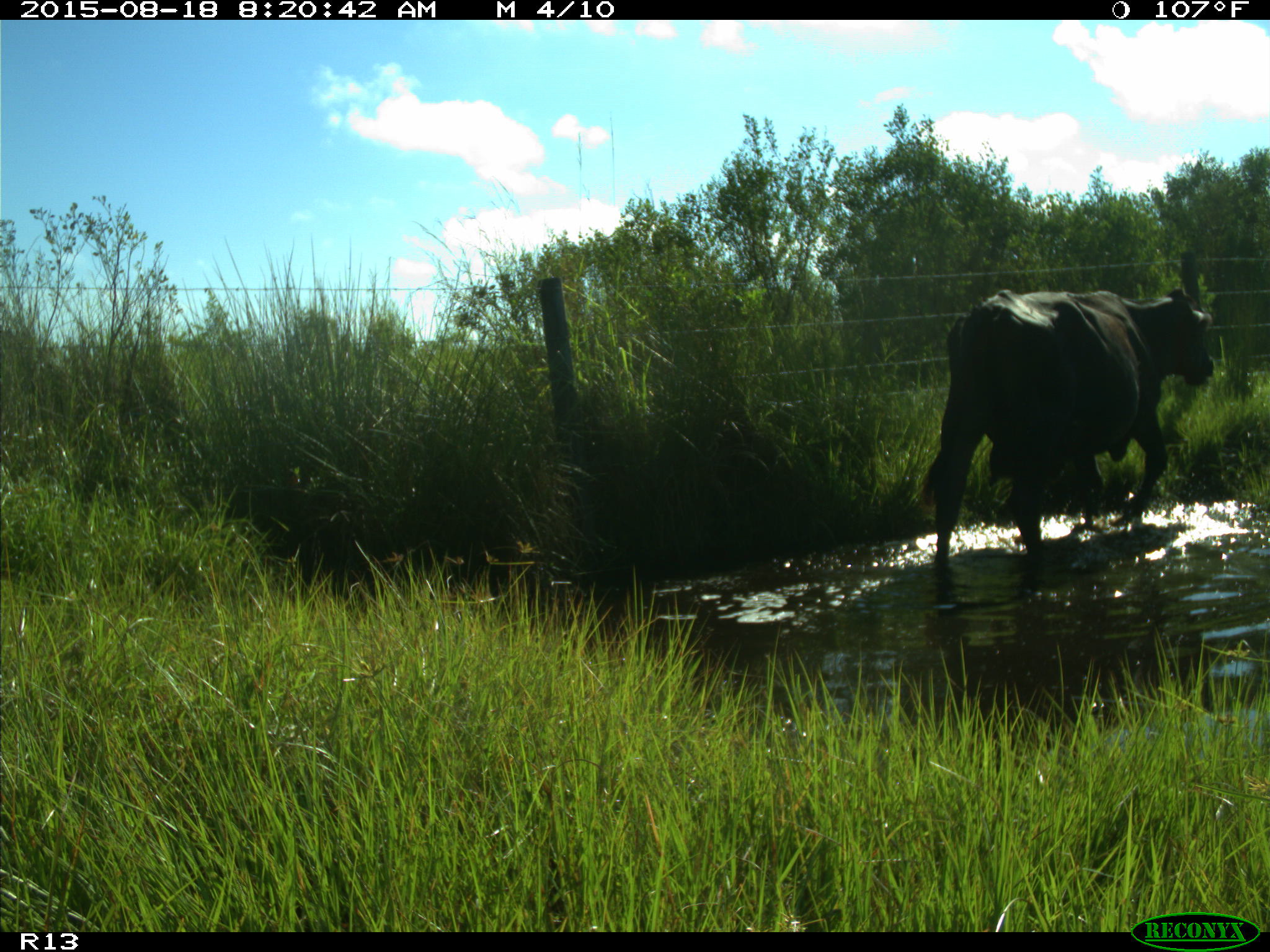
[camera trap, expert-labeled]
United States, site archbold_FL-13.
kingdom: Animalia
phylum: Chordata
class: Mammalia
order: Artiodactyla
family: Bovidae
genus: Bos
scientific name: Bos taurus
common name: domestic cow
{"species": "Bos taurus (domestic cow)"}